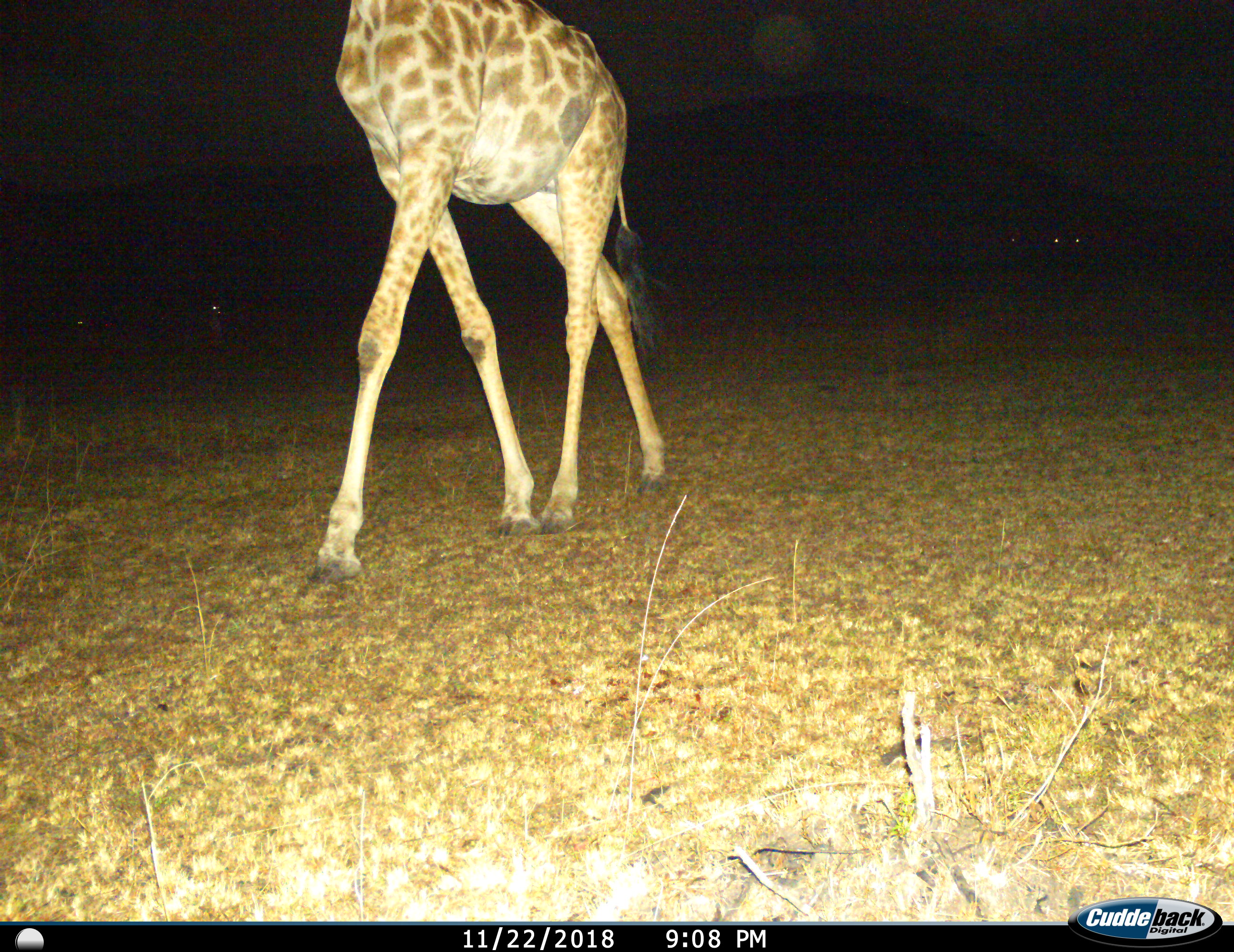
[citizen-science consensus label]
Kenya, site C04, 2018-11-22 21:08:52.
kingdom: Animalia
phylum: Chordata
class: Mammalia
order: Artiodactyla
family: Giraffidae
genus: Giraffa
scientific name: Giraffa camelopardalis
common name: giraffe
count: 1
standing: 10%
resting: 0%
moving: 100%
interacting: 0%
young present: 0%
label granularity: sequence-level